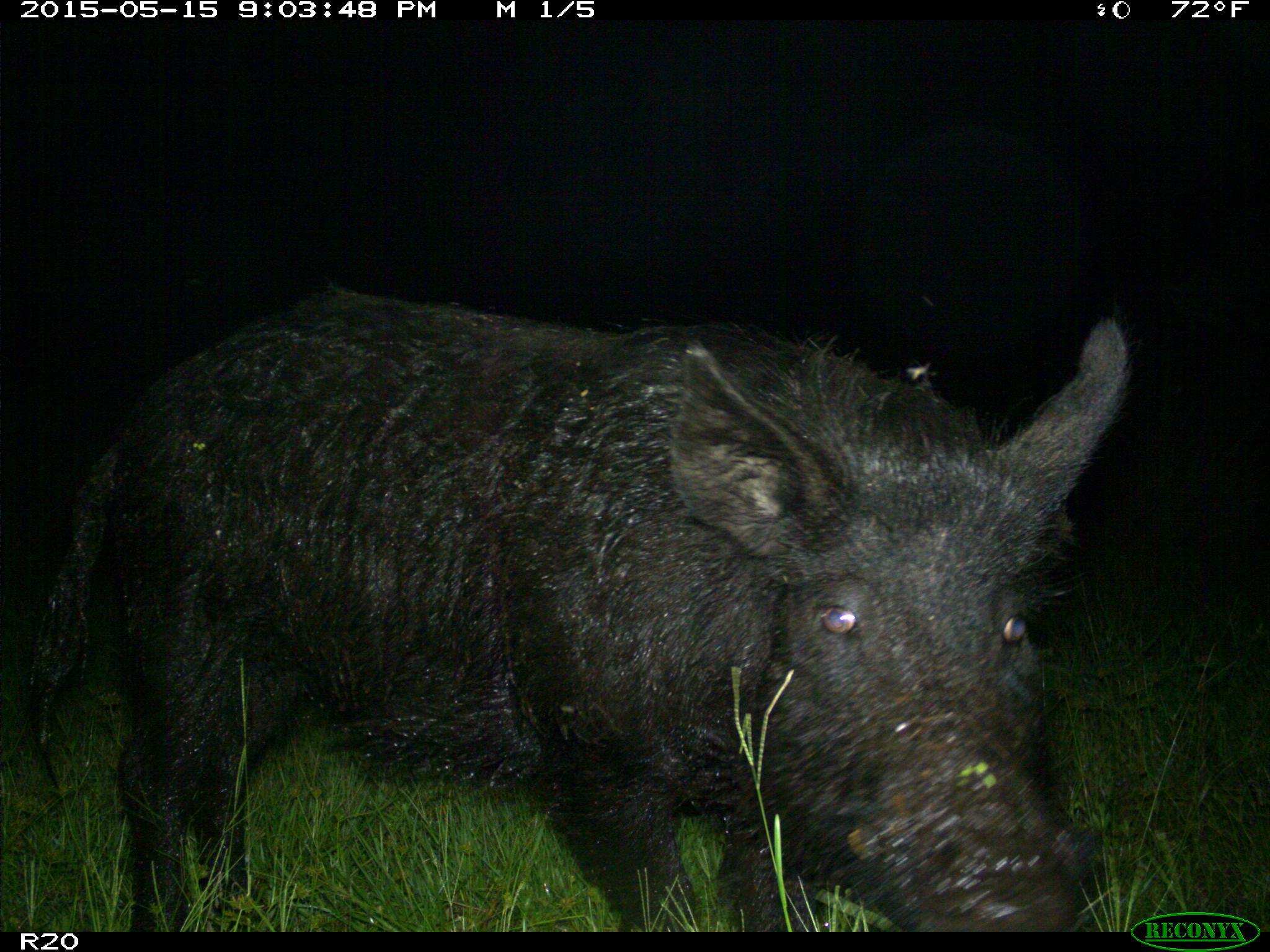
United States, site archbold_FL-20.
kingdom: Animalia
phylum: Chordata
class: Mammalia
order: Artiodactyla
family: Suidae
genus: Sus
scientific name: Sus scrofa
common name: wild boar